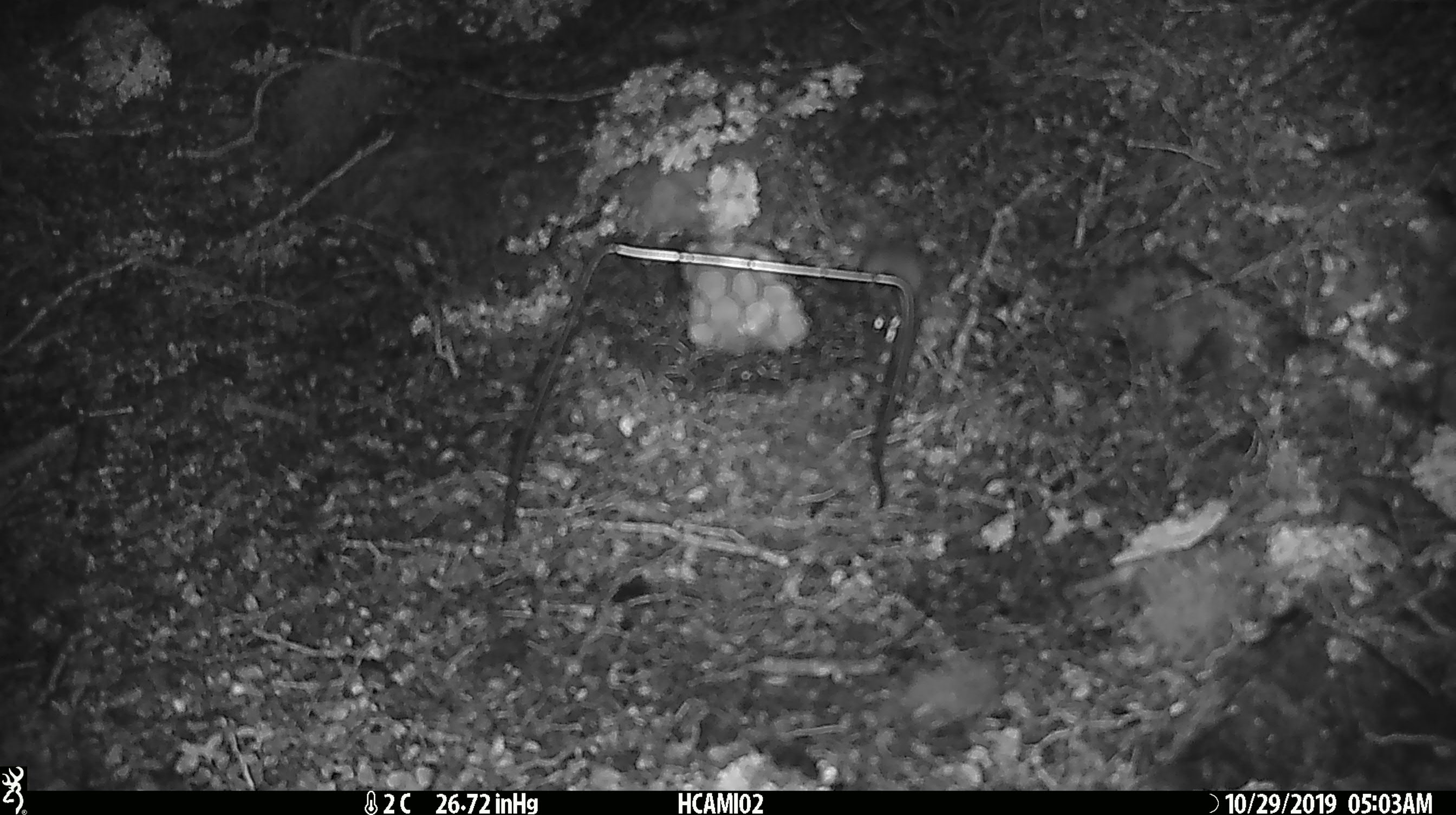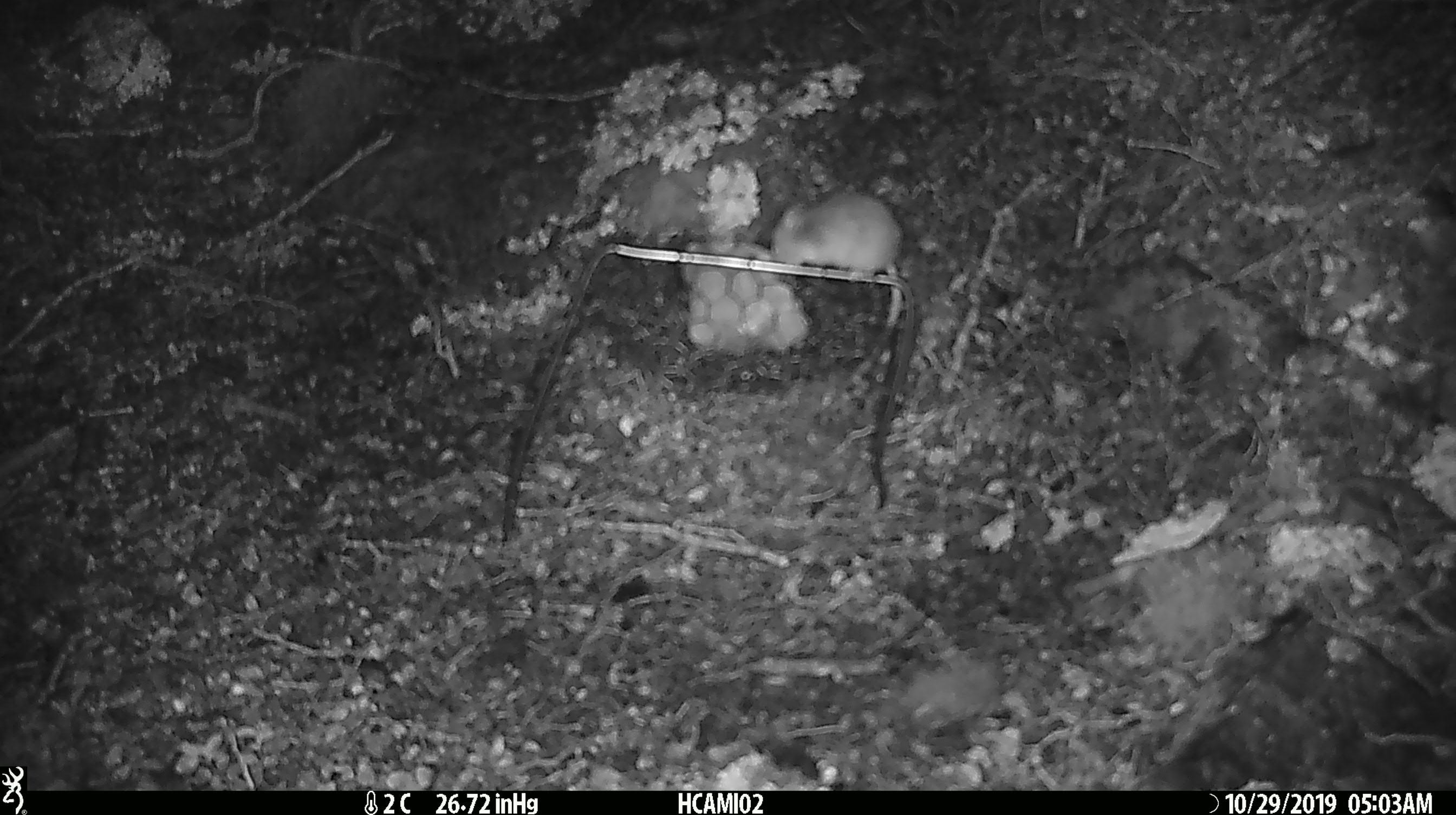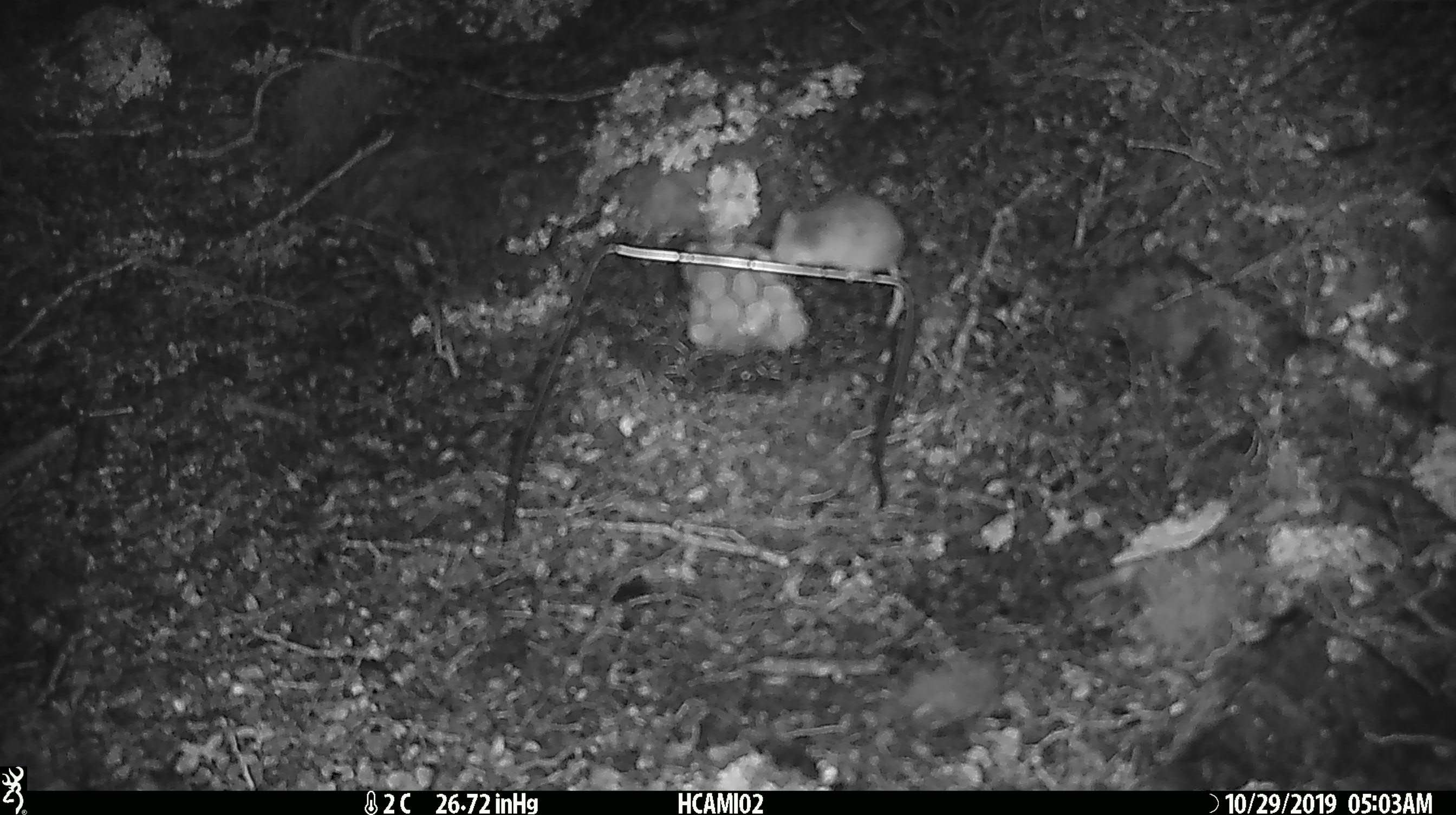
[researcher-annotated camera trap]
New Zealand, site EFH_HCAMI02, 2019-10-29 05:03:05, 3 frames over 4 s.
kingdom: Animalia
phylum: Chordata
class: Mammalia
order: Rodentia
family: Muridae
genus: Mus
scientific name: Mus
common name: mouse